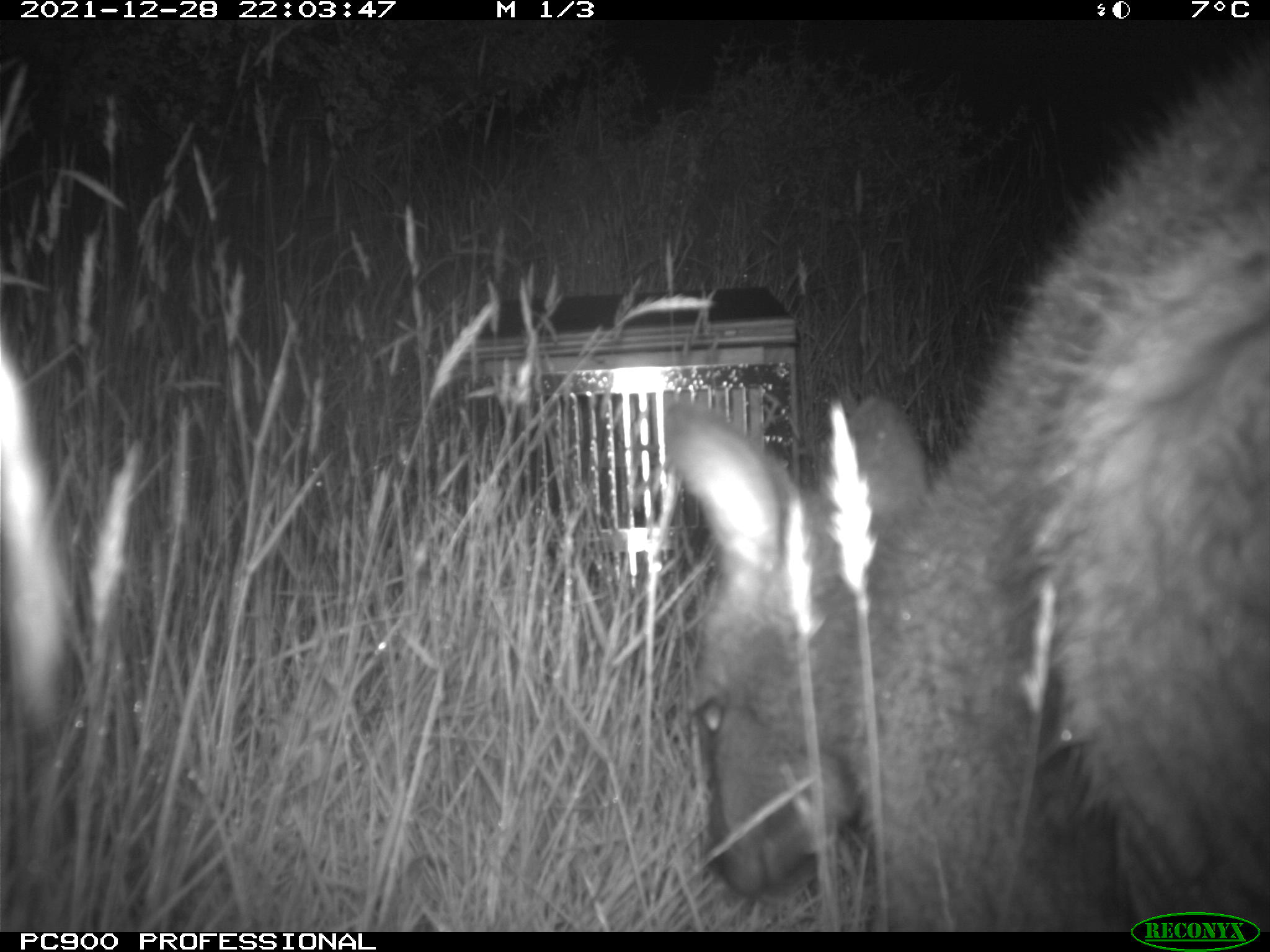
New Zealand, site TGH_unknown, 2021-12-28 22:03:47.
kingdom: Animalia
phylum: Chordata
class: Mammalia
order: Diprotodontia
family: Macropodidae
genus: Notamacropus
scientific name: Notamacropus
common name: wallaby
Wallaby (Notamacropus).